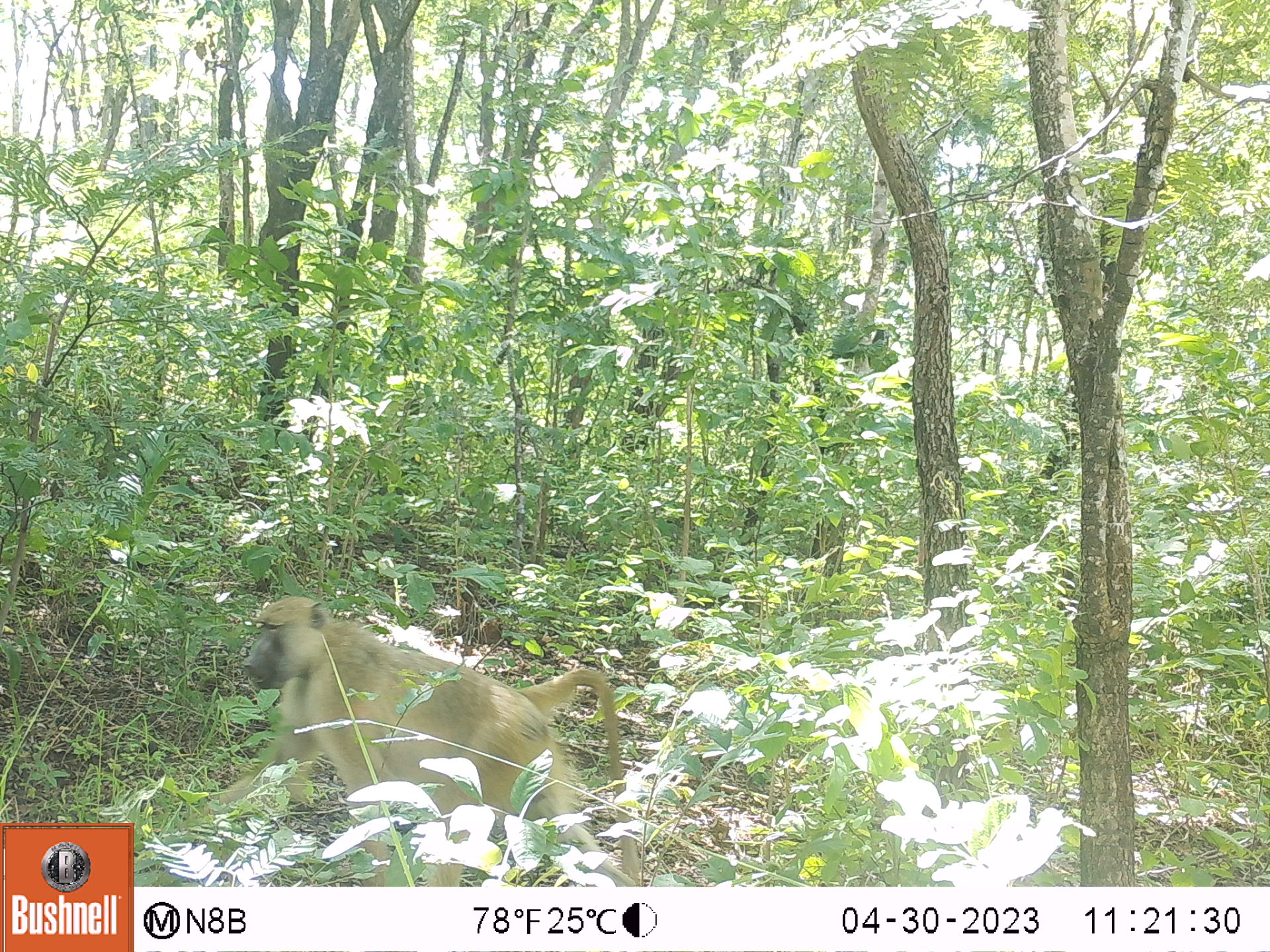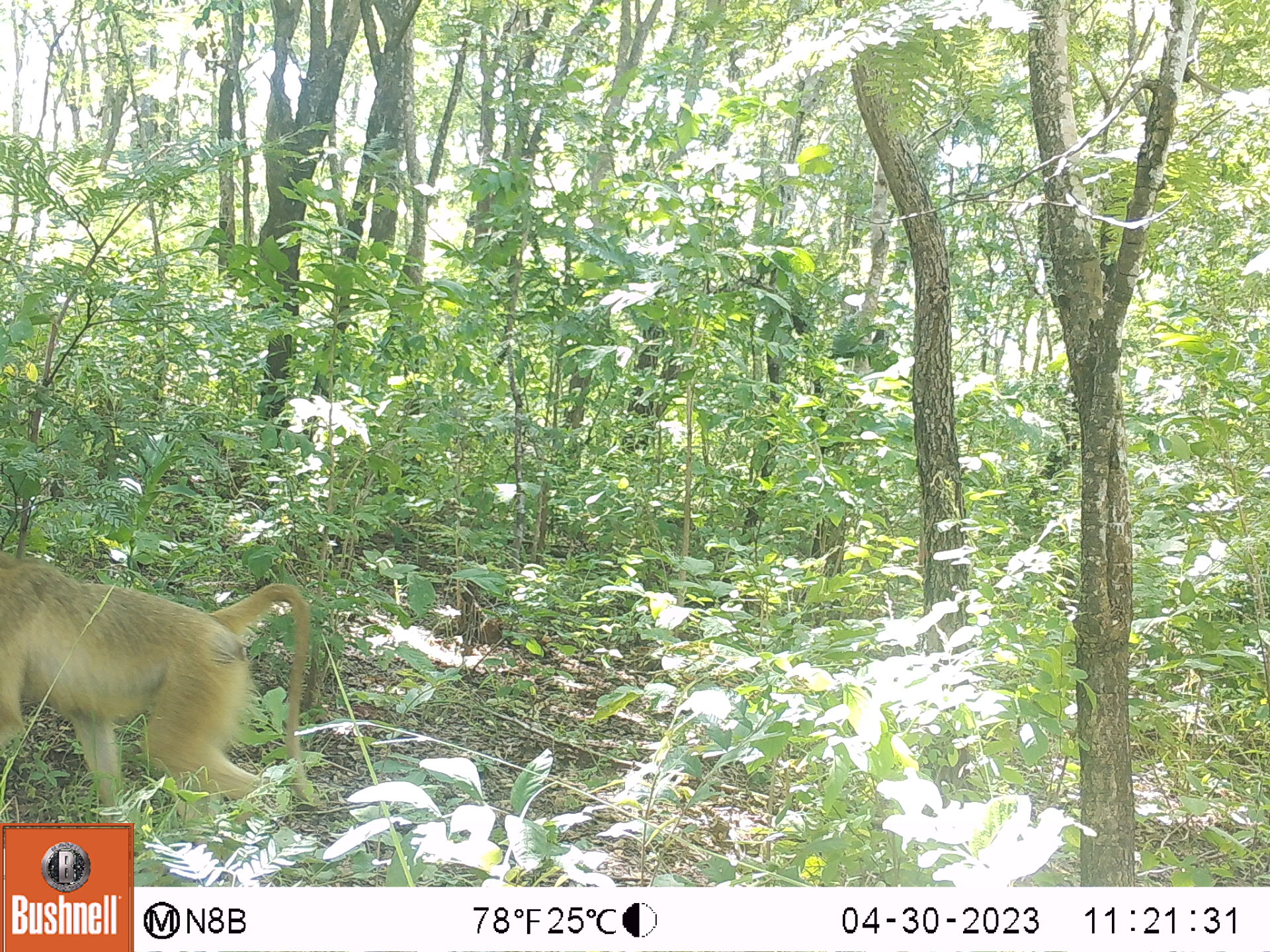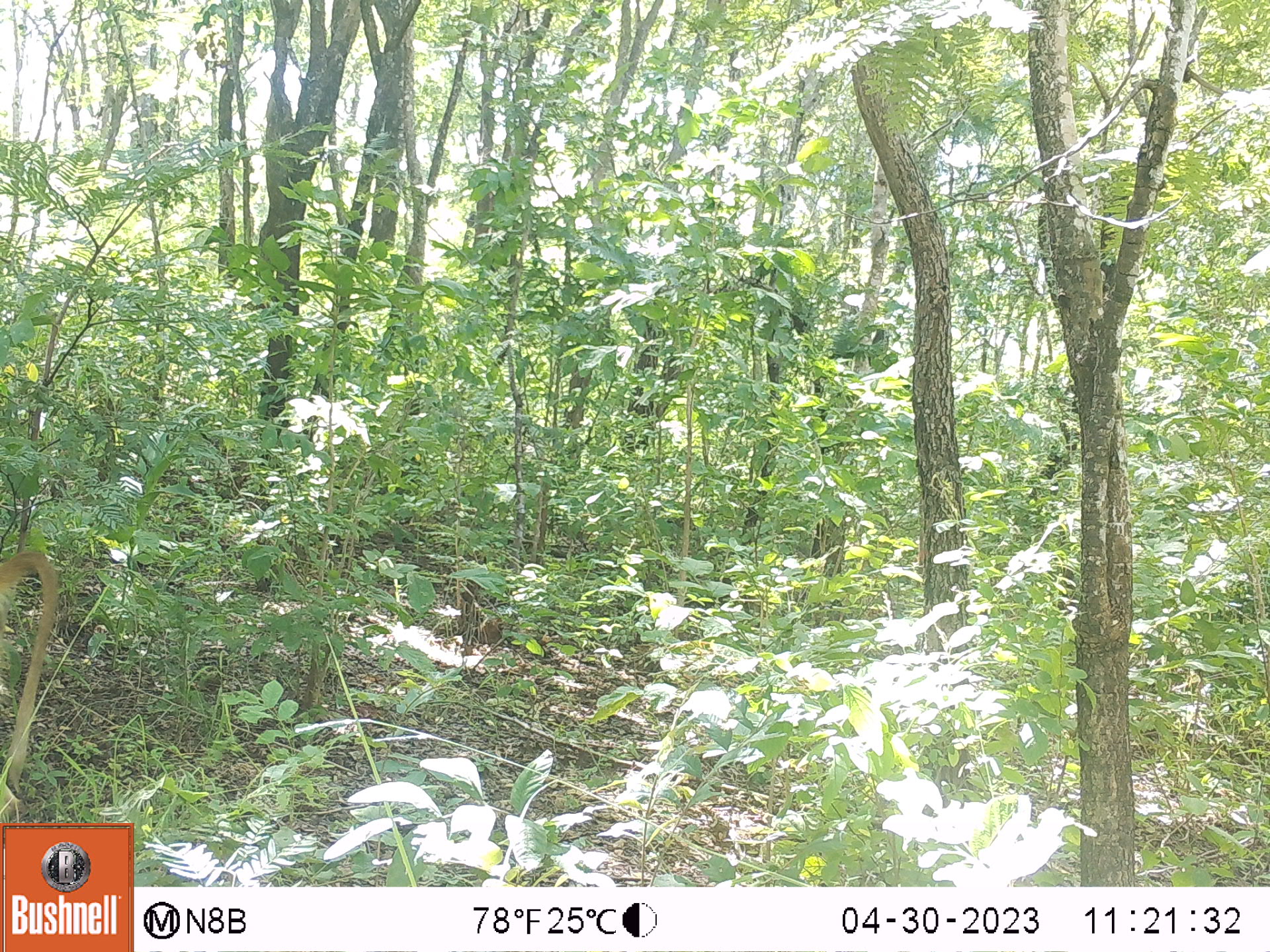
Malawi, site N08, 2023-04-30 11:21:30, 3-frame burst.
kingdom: Animalia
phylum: Chordata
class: Mammalia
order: Primates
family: Cercopithecidae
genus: Papio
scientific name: Papio cynocephalus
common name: yellow baboon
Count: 1.